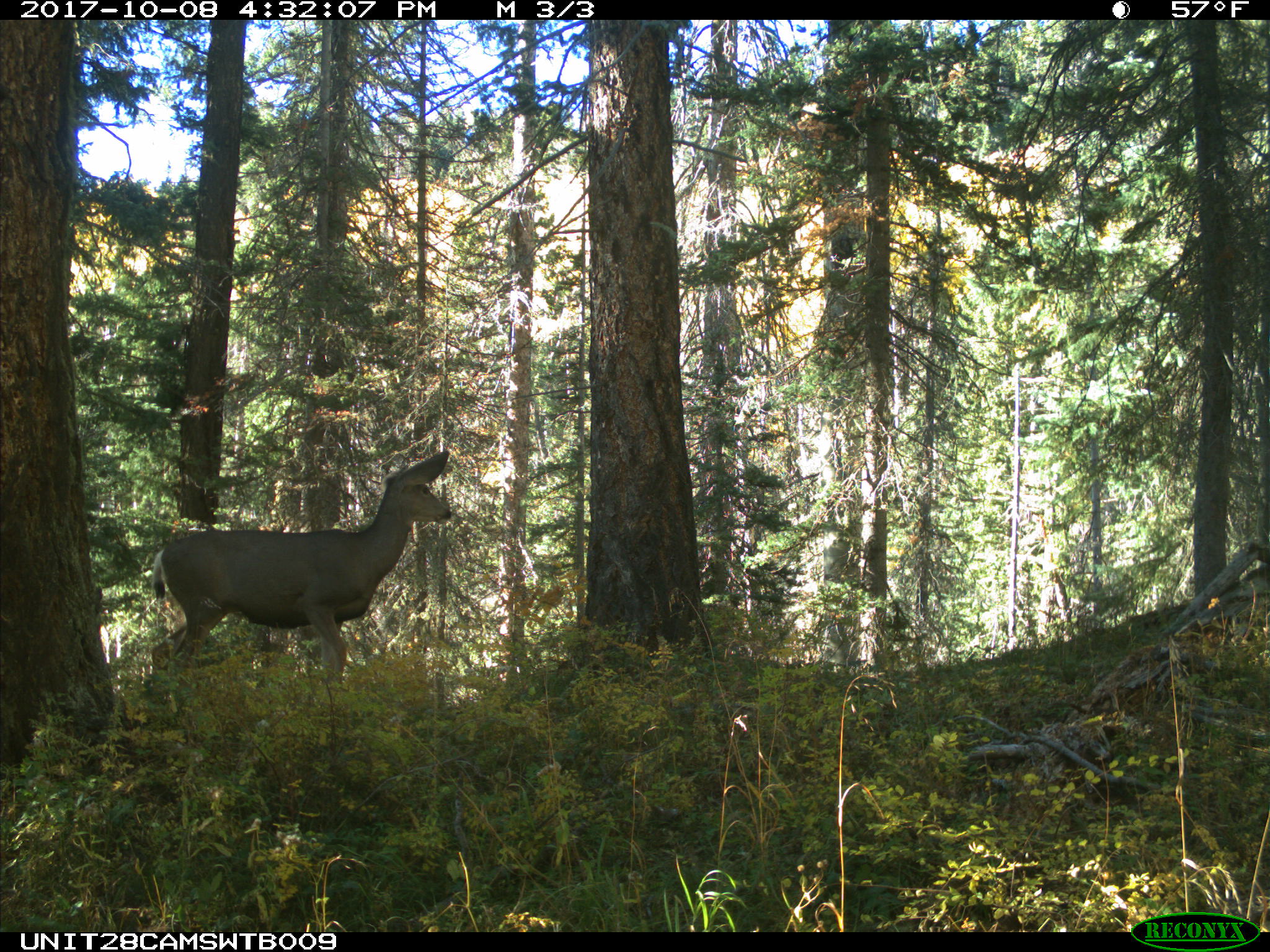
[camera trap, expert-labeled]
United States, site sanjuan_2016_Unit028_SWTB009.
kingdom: Animalia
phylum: Chordata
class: Mammalia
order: Artiodactyla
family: Cervidae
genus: Odocoileus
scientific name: Odocoileus hemionus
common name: mule deer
Odocoileus hemionus (mule deer).